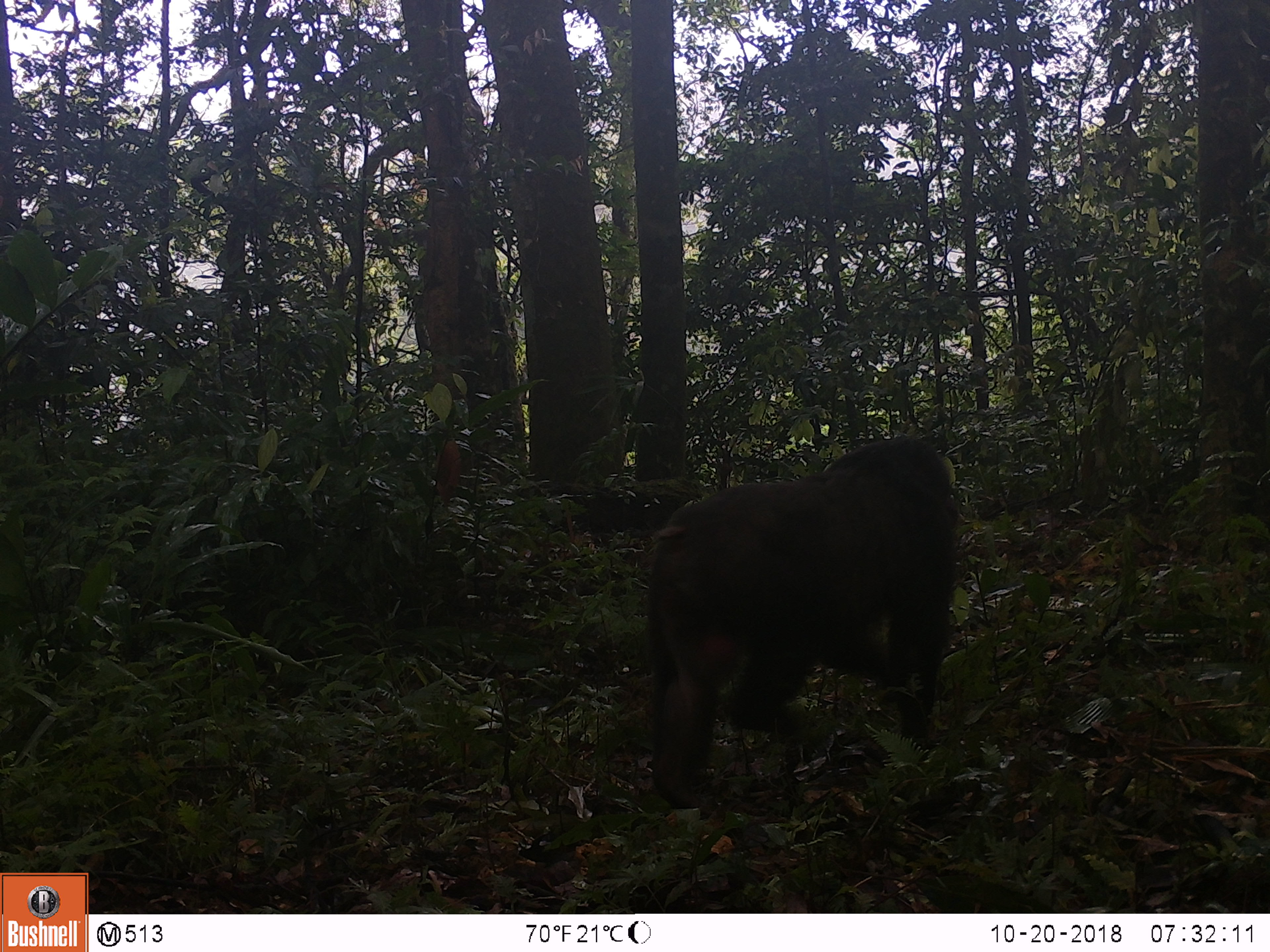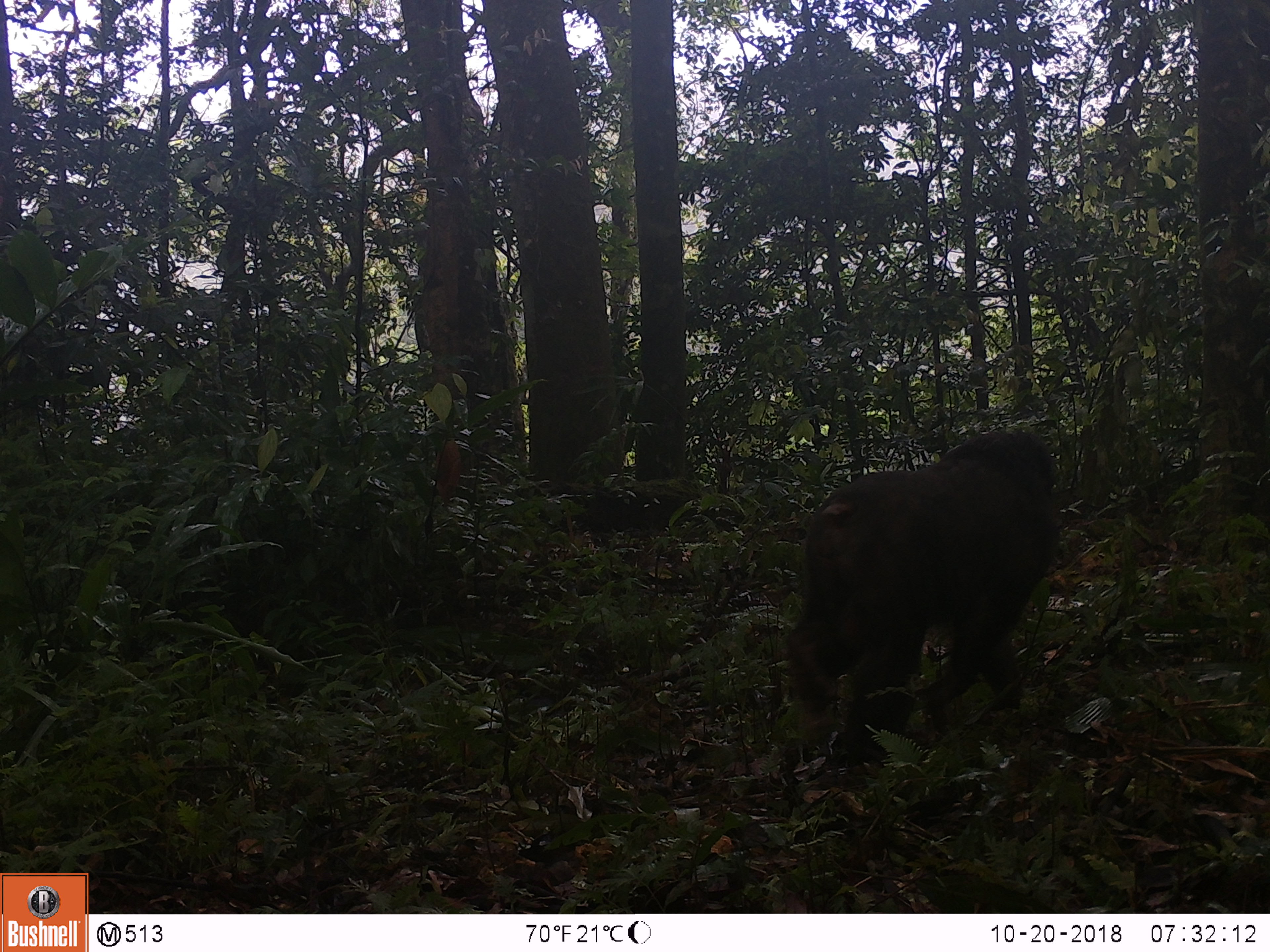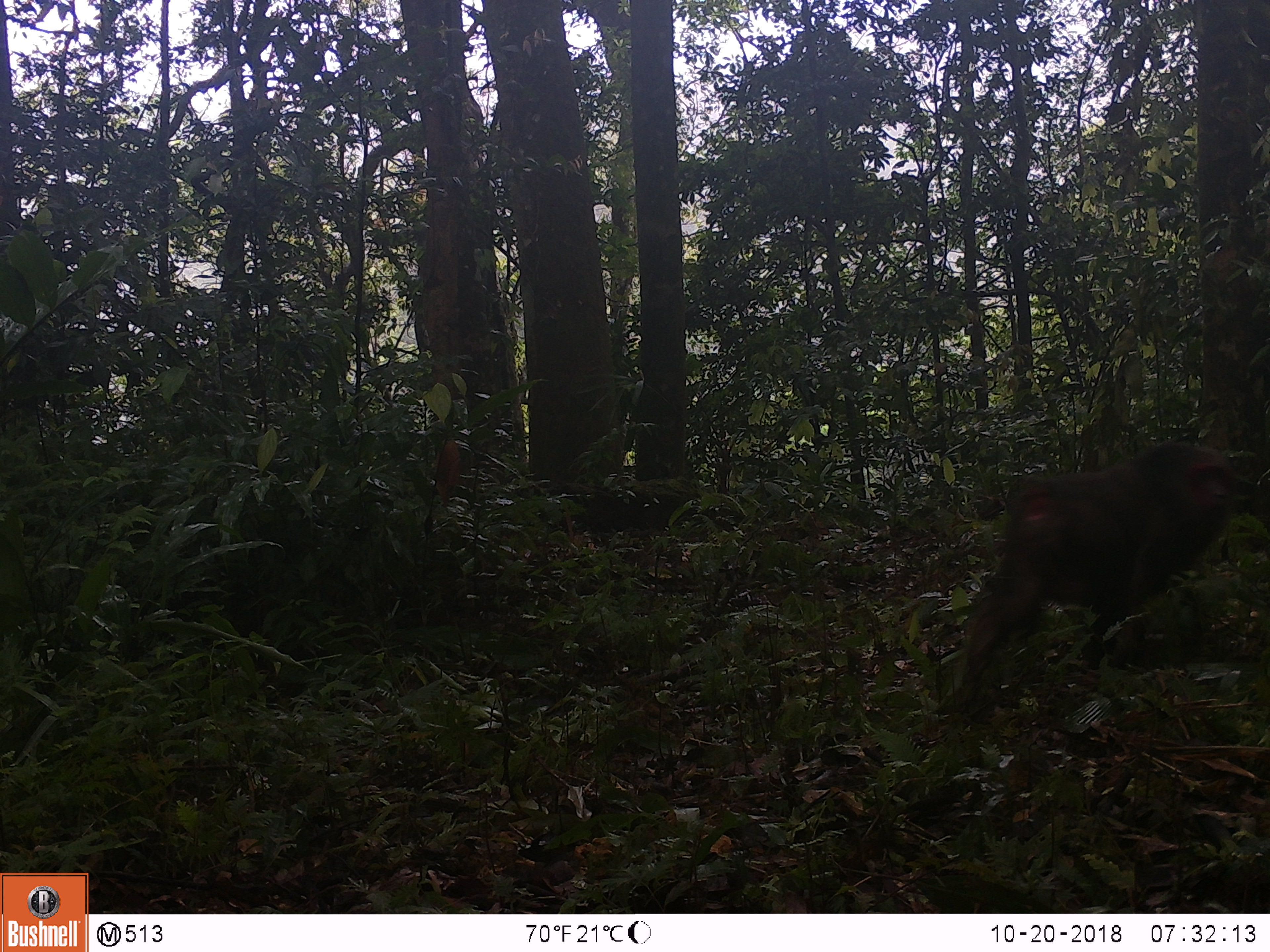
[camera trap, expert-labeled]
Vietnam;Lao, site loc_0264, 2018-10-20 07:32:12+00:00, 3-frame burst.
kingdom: Animalia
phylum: Chordata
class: Mammalia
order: Primates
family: Cercopithecidae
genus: Macaca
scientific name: Macaca arctoides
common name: stump-tailed macaque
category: stump tailed macaque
Stump tailed macaque (stump-tailed macaque) (Macaca arctoides). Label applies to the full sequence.